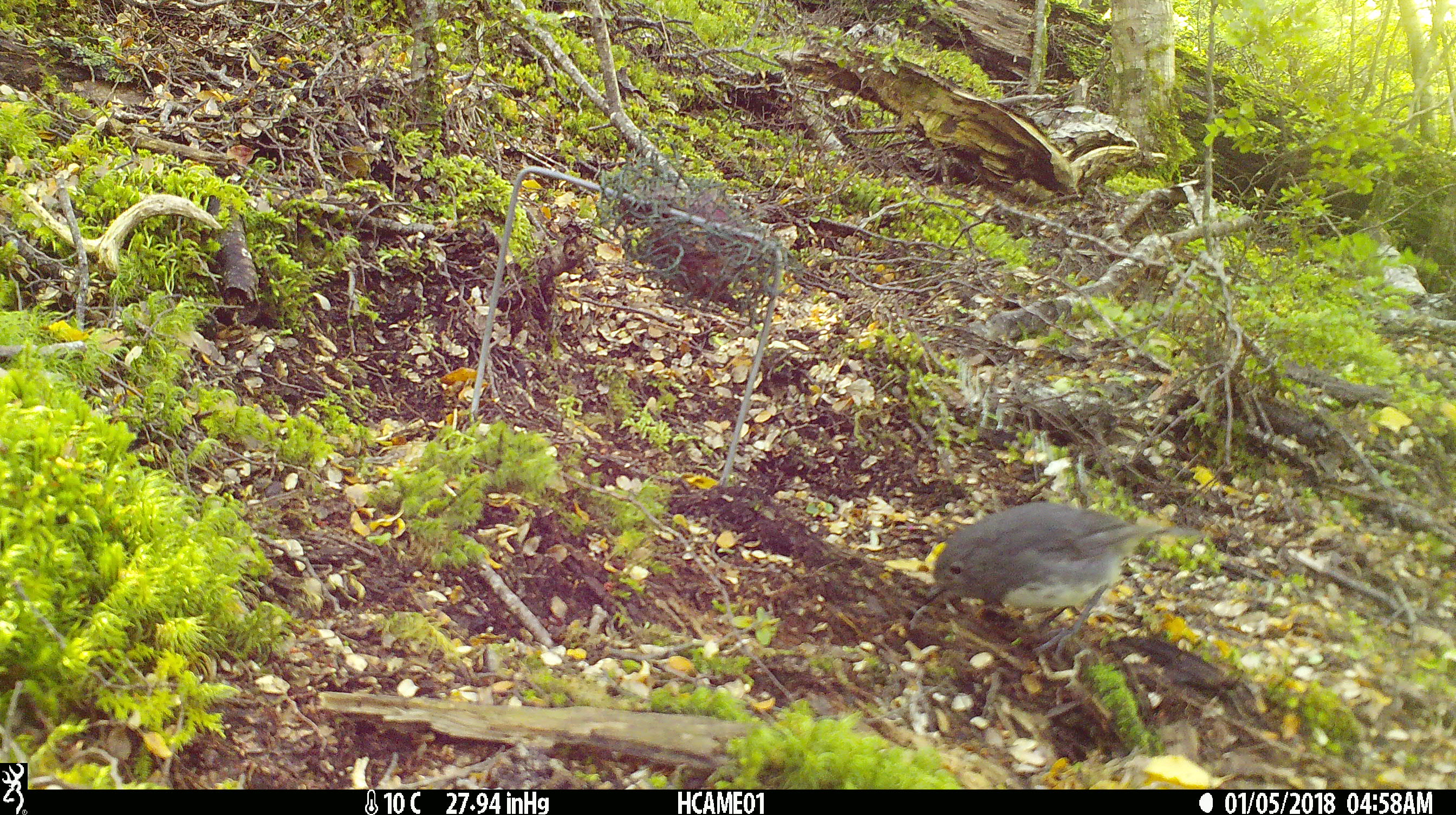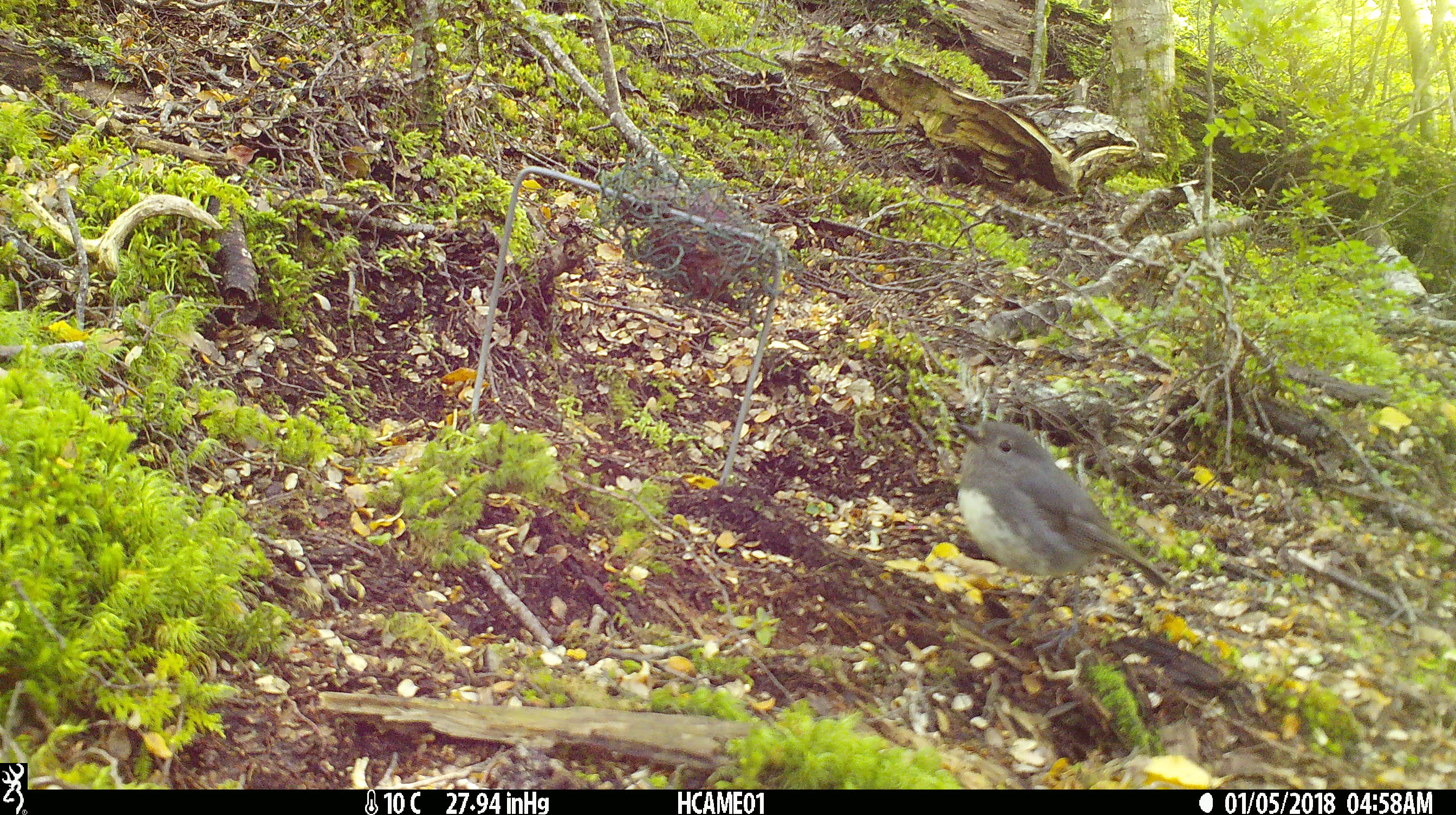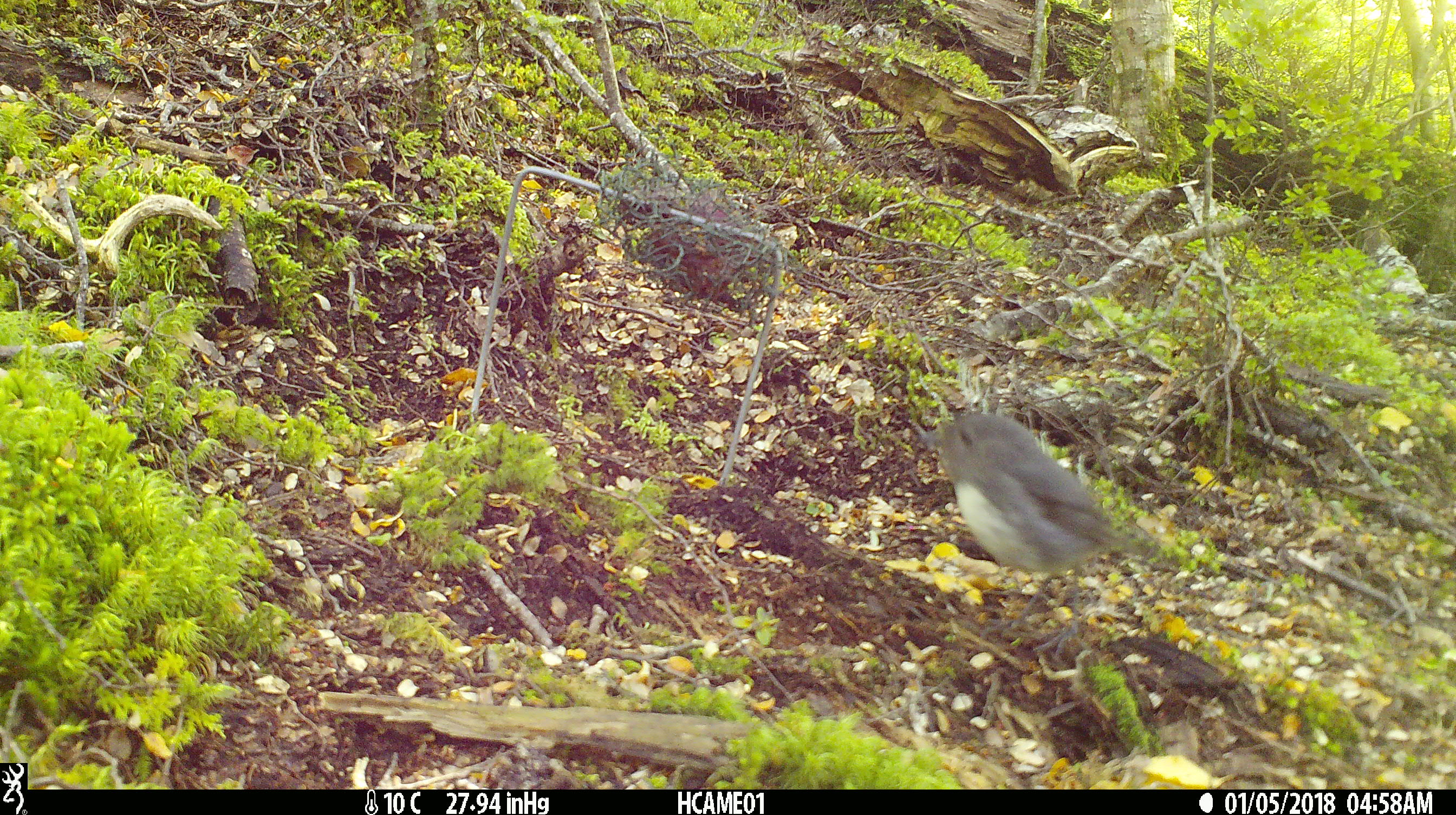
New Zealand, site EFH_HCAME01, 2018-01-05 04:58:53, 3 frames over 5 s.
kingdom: Animalia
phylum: Chordata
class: Aves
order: Passeriformes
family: Petroicidae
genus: Petroica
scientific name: Petroica australis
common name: new zealand robin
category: robin